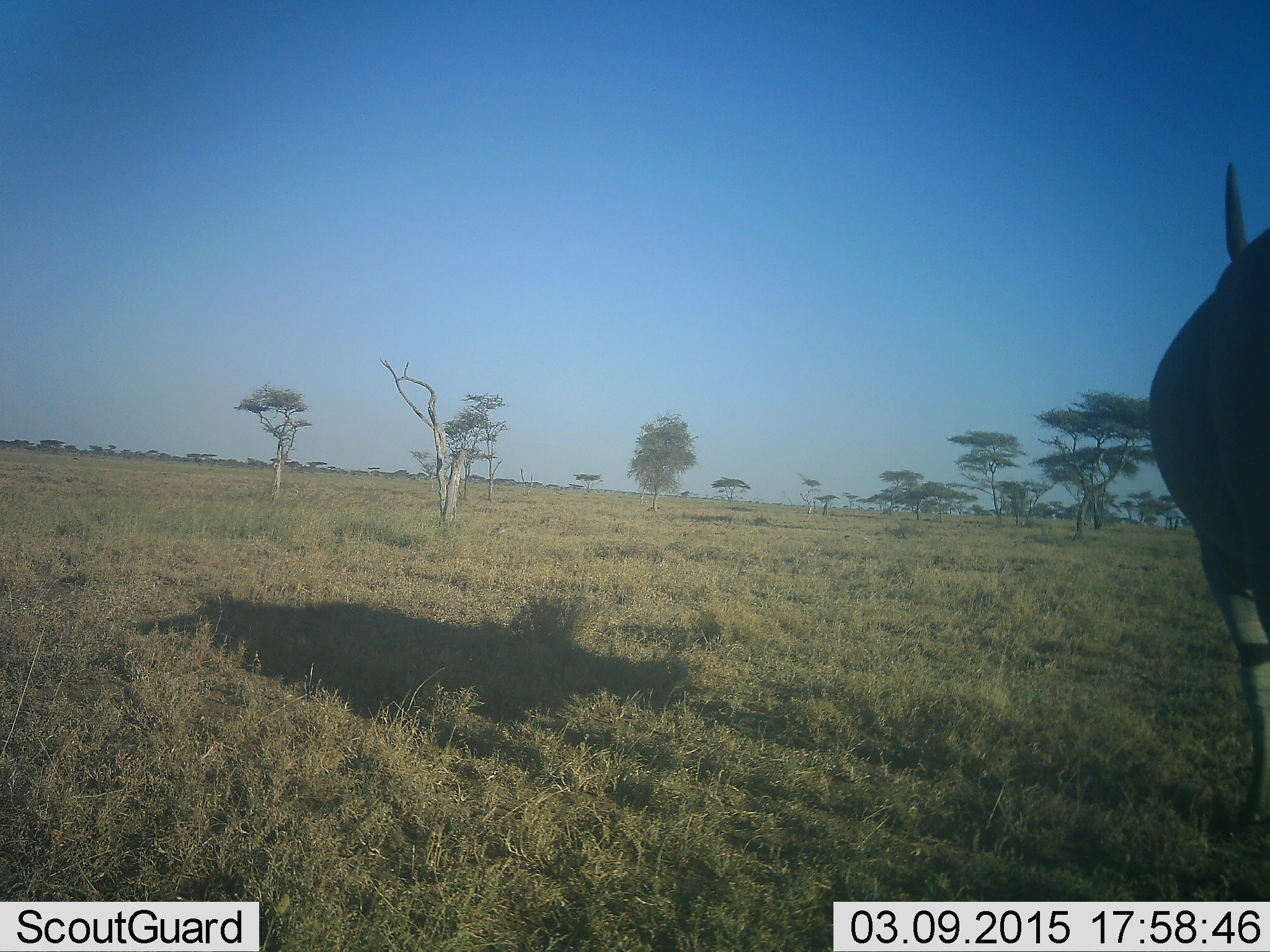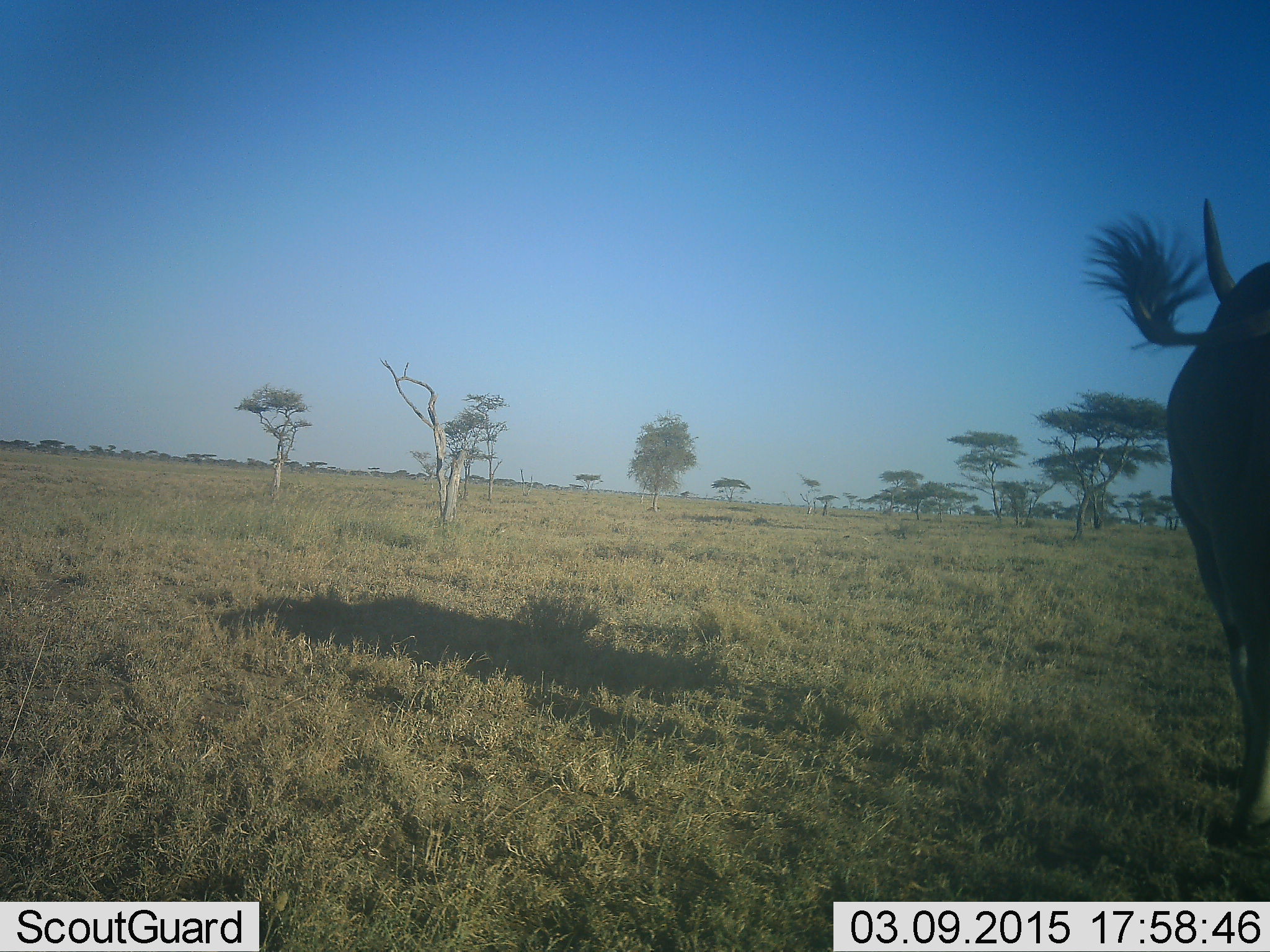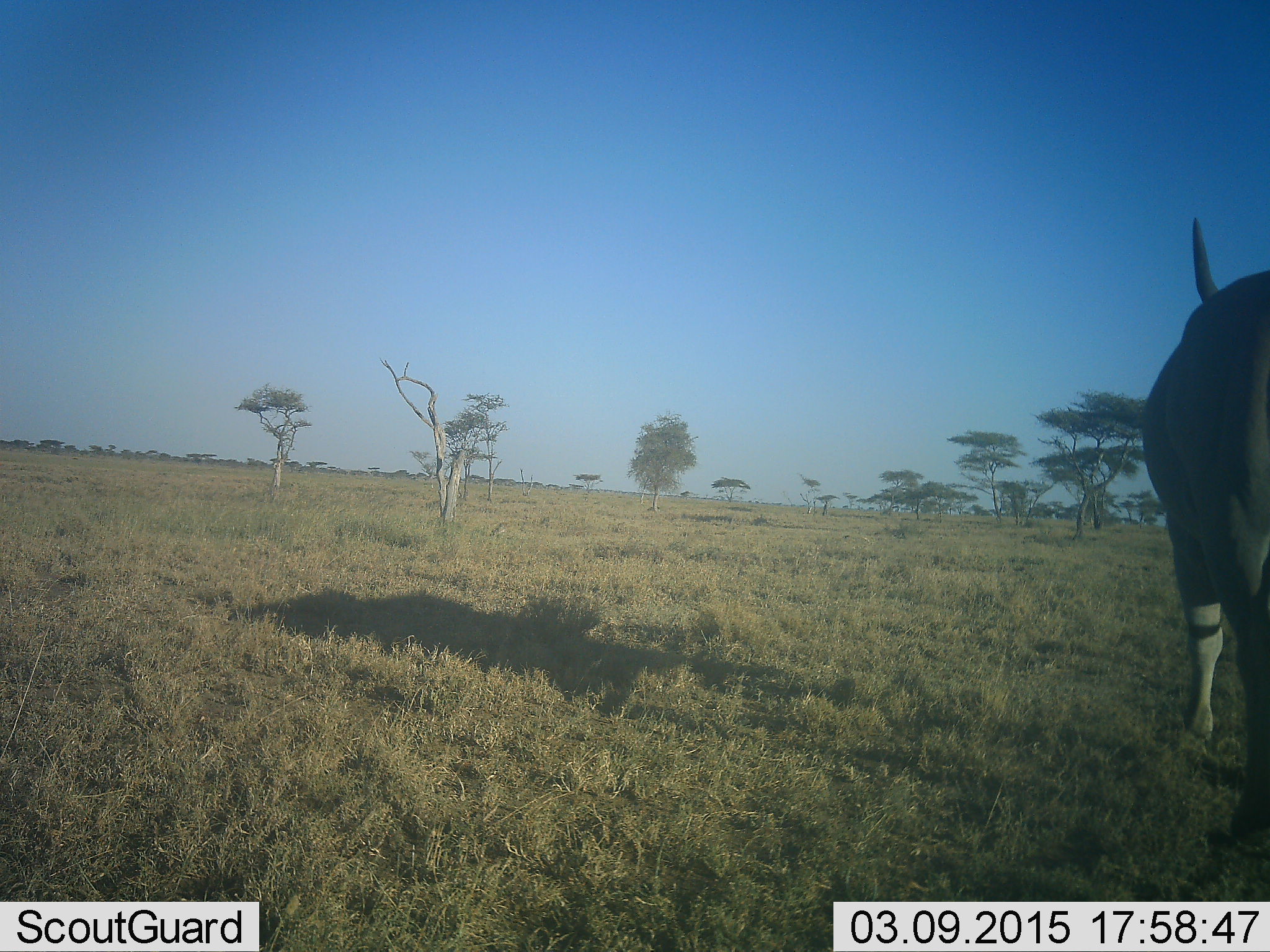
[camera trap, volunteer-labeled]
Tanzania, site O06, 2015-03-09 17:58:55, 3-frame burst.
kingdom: Animalia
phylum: Chordata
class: Mammalia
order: Artiodactyla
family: Bovidae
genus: Connochaetes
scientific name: Connochaetes taurinus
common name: blue wildebeest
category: wildebeest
Wildebeest (blue wildebeest) (Connochaetes taurinus), count 1. Behavior (volunteer vote fractions): standing 30%, resting 0%, moving 90%, interacting 0%. Young present (vote fraction): 0%. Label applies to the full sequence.